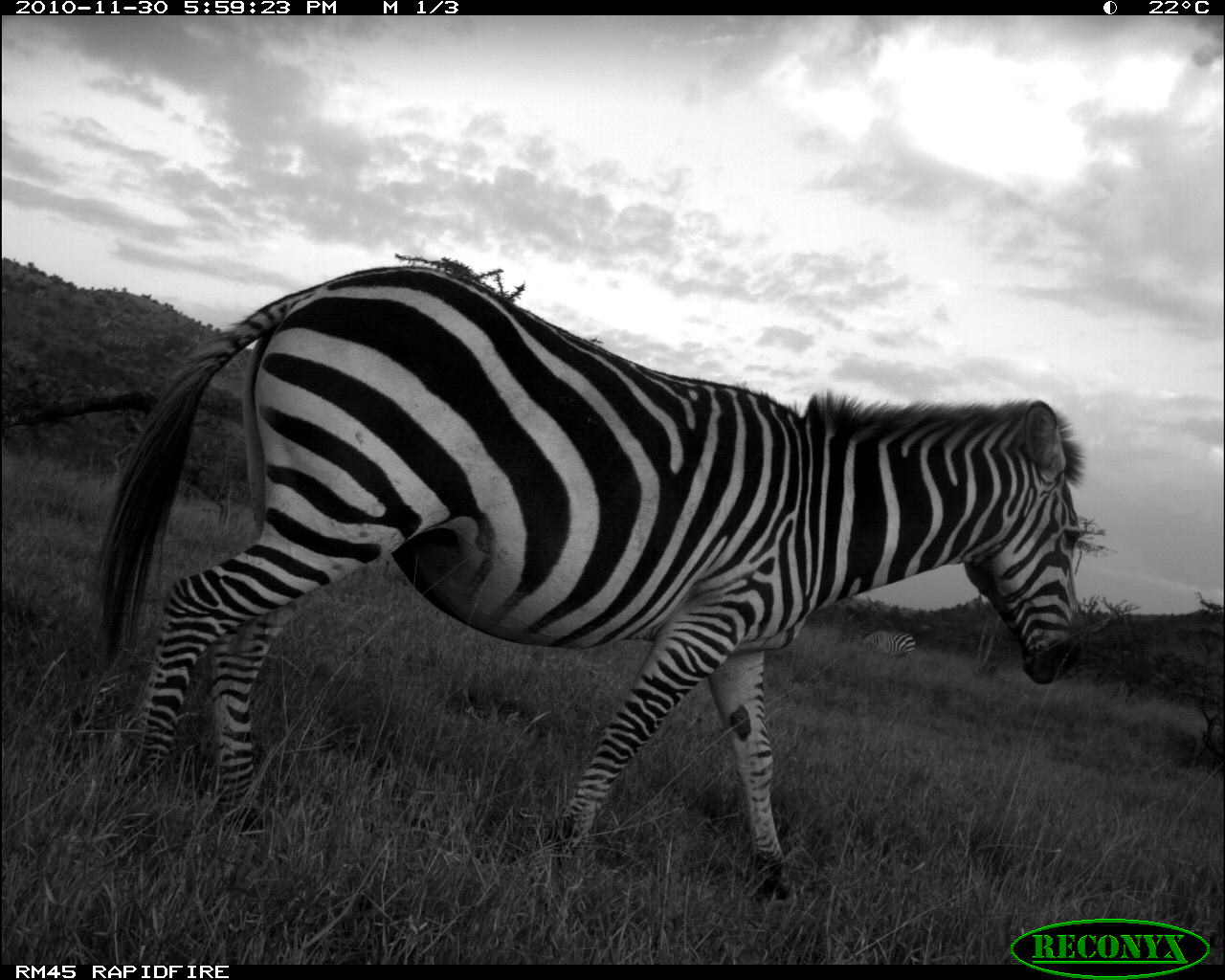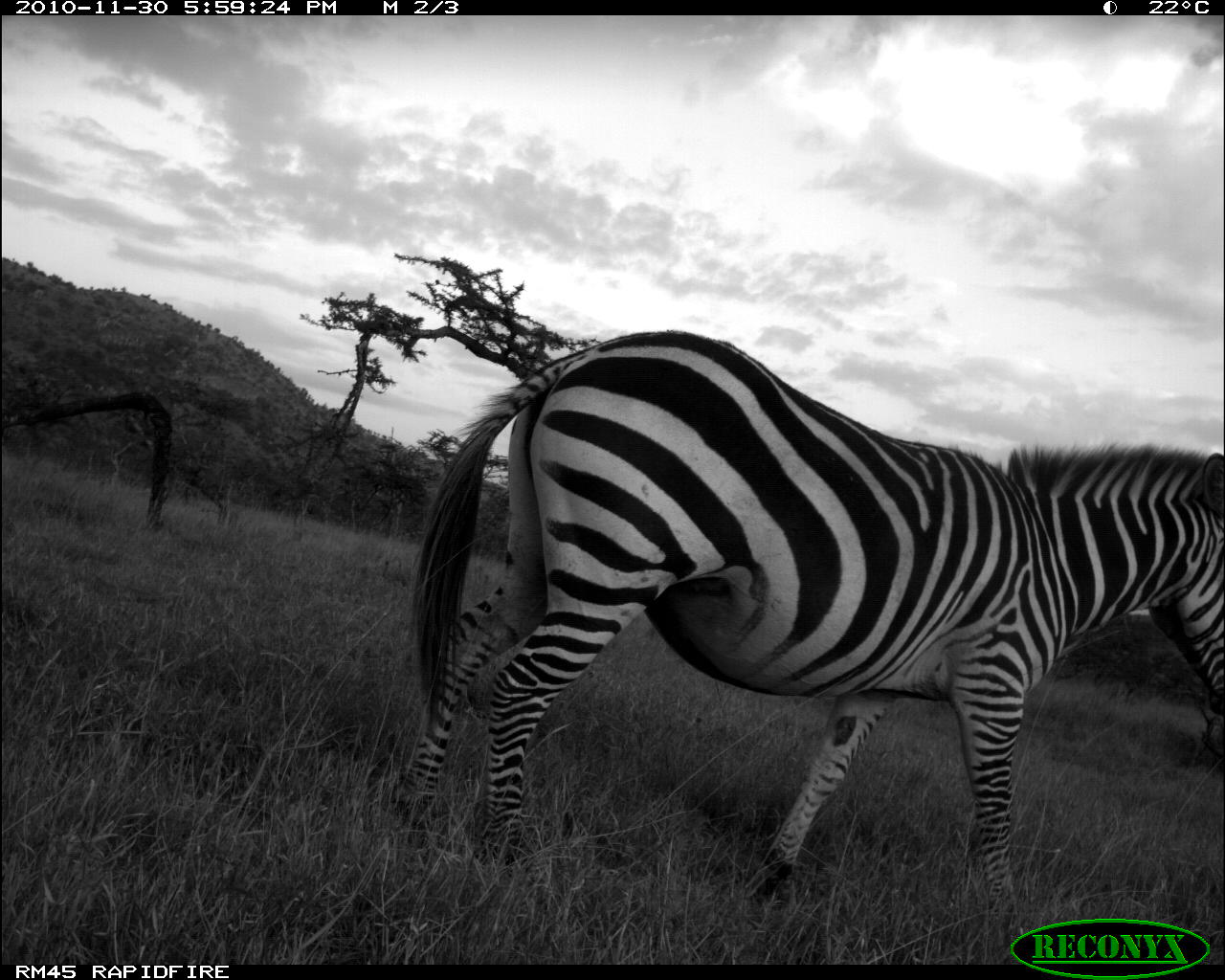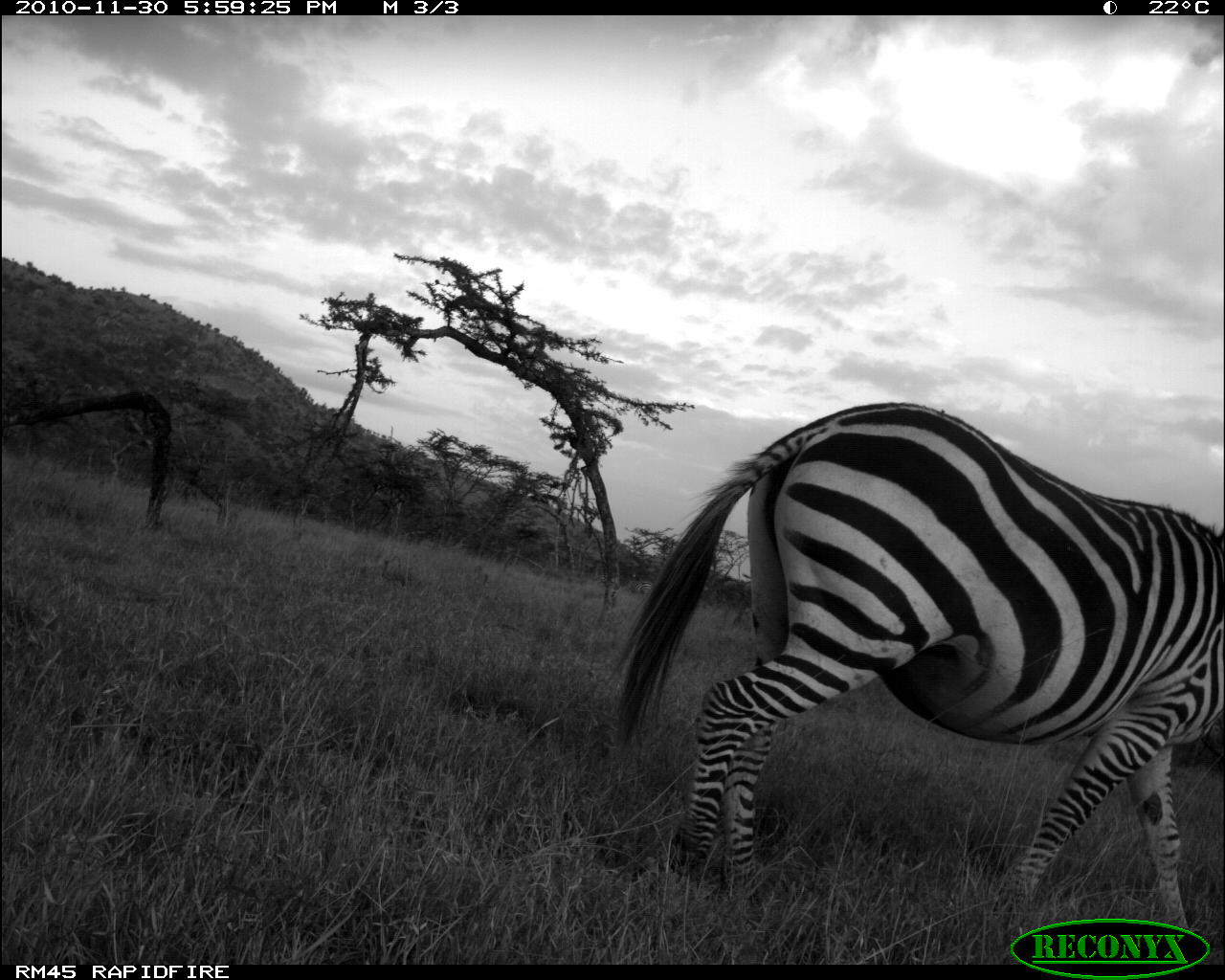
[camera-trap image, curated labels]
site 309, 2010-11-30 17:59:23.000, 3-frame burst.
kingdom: Animalia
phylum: Chordata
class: Mammalia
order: Perissodactyla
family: Equidae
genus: Equus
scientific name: Equus quagga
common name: plains zebra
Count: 2.